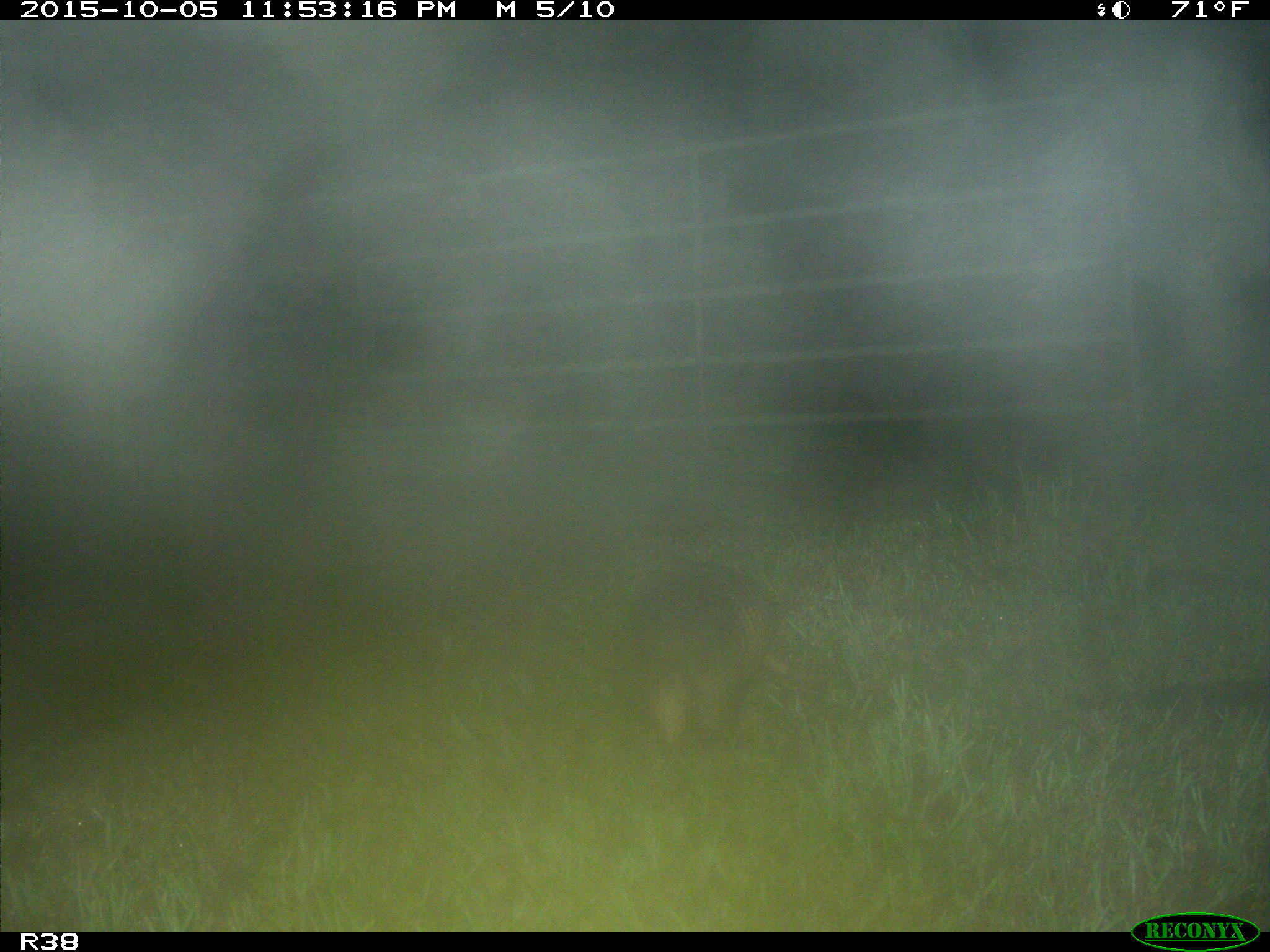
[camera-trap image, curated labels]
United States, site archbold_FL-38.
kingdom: Animalia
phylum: Chordata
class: Mammalia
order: Cingulata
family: Dasypodidae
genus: Dasypus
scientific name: Dasypus novemcinctus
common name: nine-banded armadillo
Dasypus novemcinctus (nine-banded armadillo).